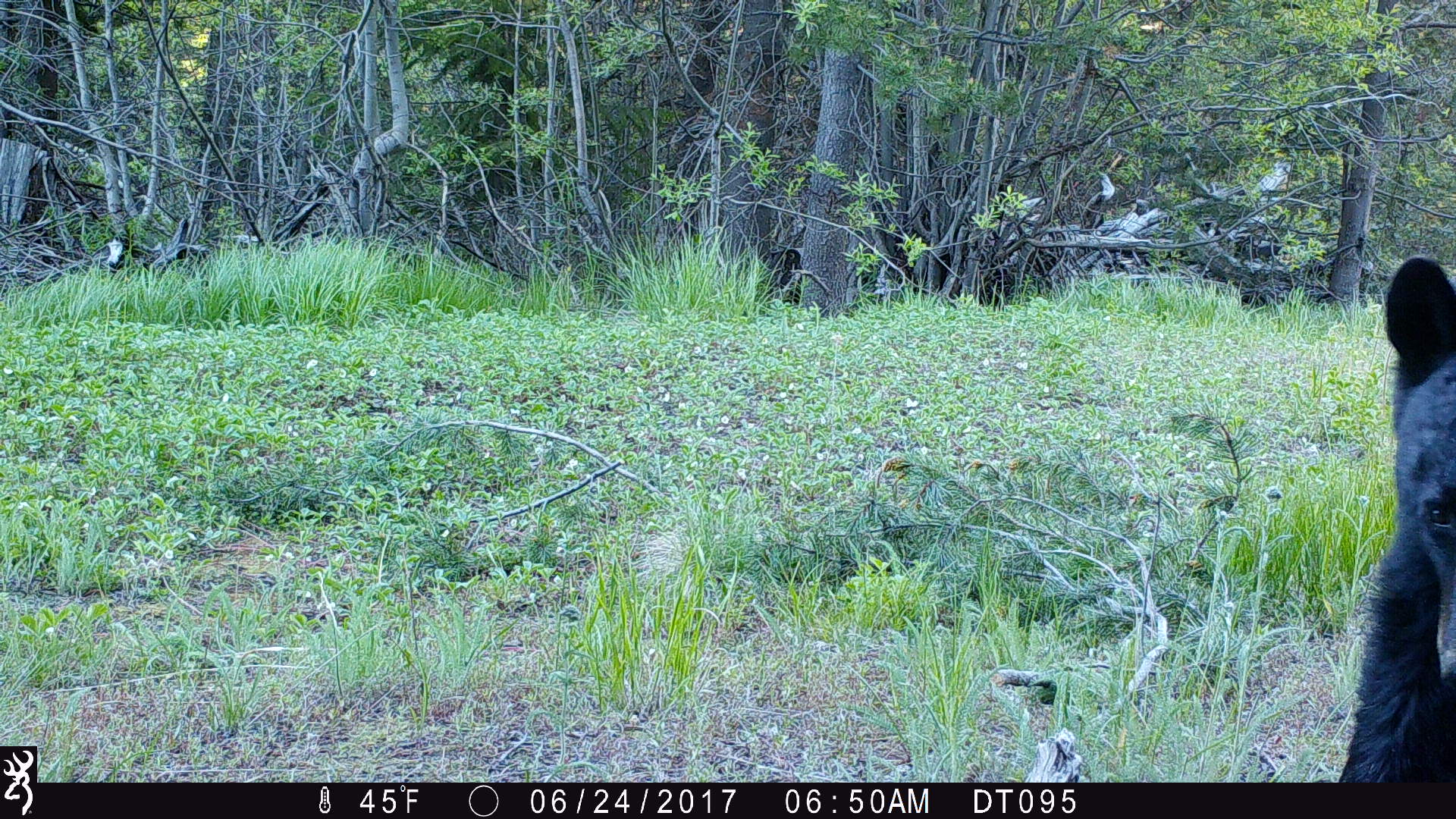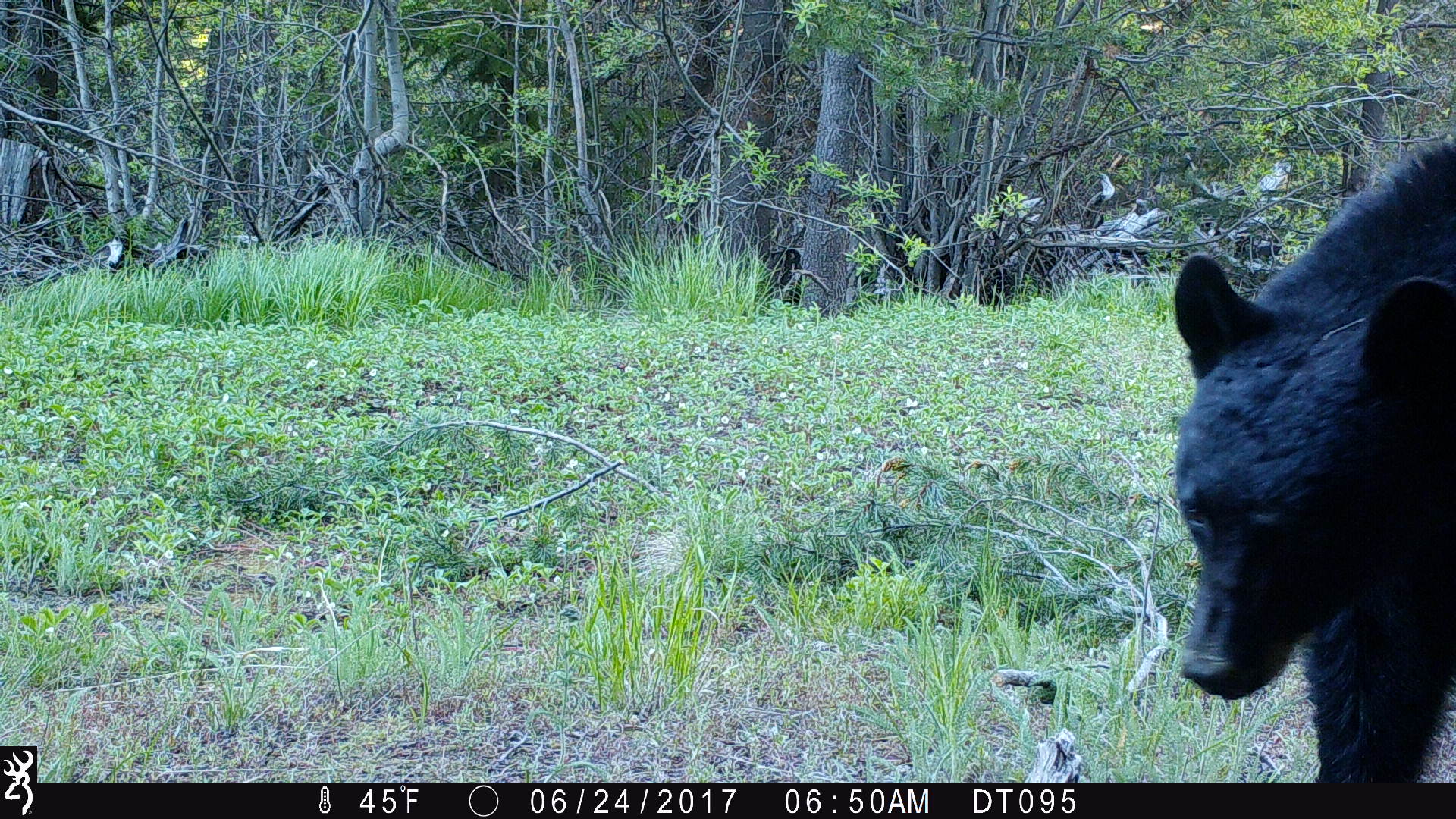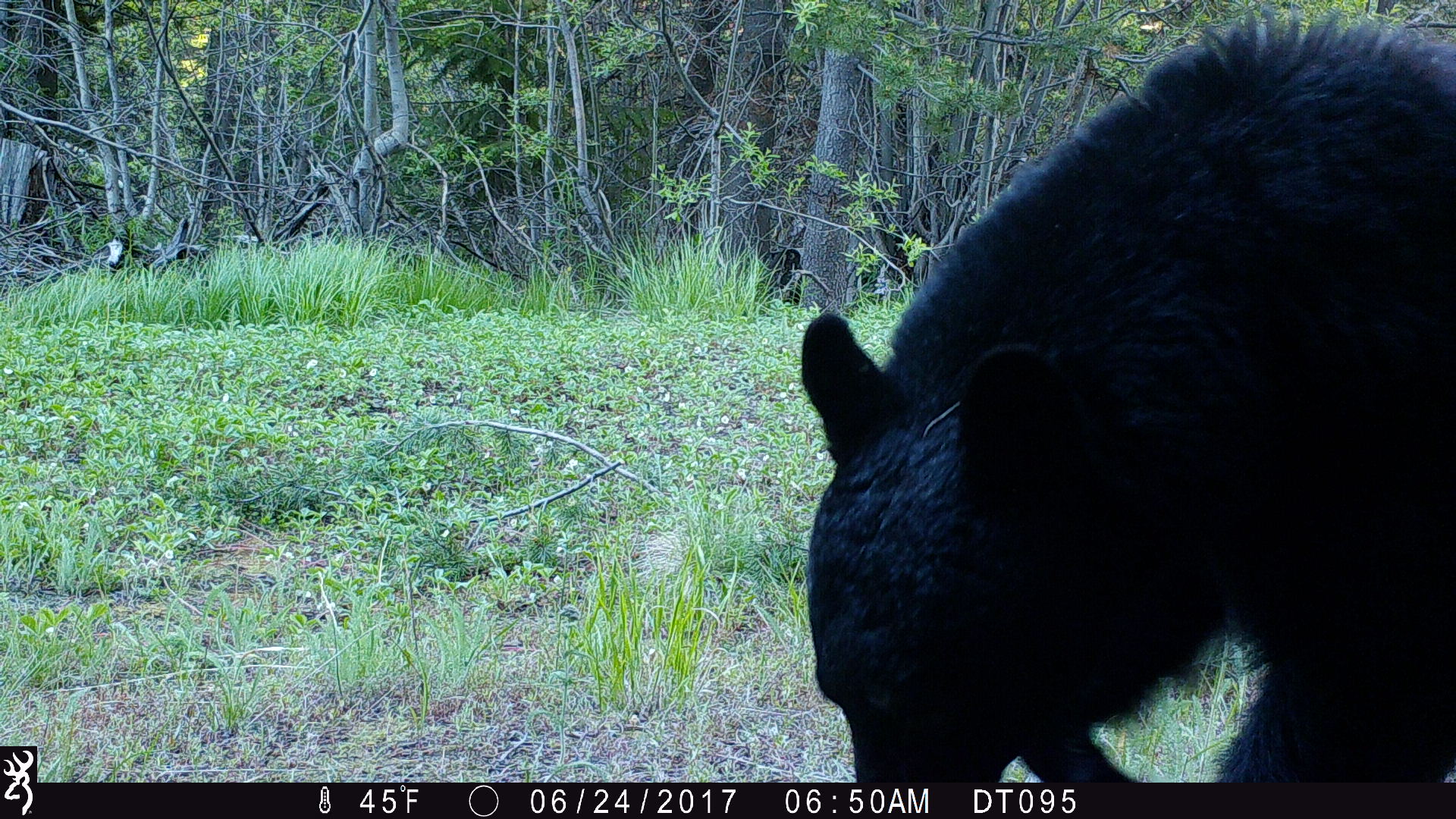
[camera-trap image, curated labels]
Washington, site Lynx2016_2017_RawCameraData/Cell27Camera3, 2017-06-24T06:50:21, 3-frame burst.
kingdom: Animalia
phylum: Chordata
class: Mammalia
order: Carnivora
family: Ursidae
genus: Ursus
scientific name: Ursus americanus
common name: american black bear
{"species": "Ursus americanus (american black bear)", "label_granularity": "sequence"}